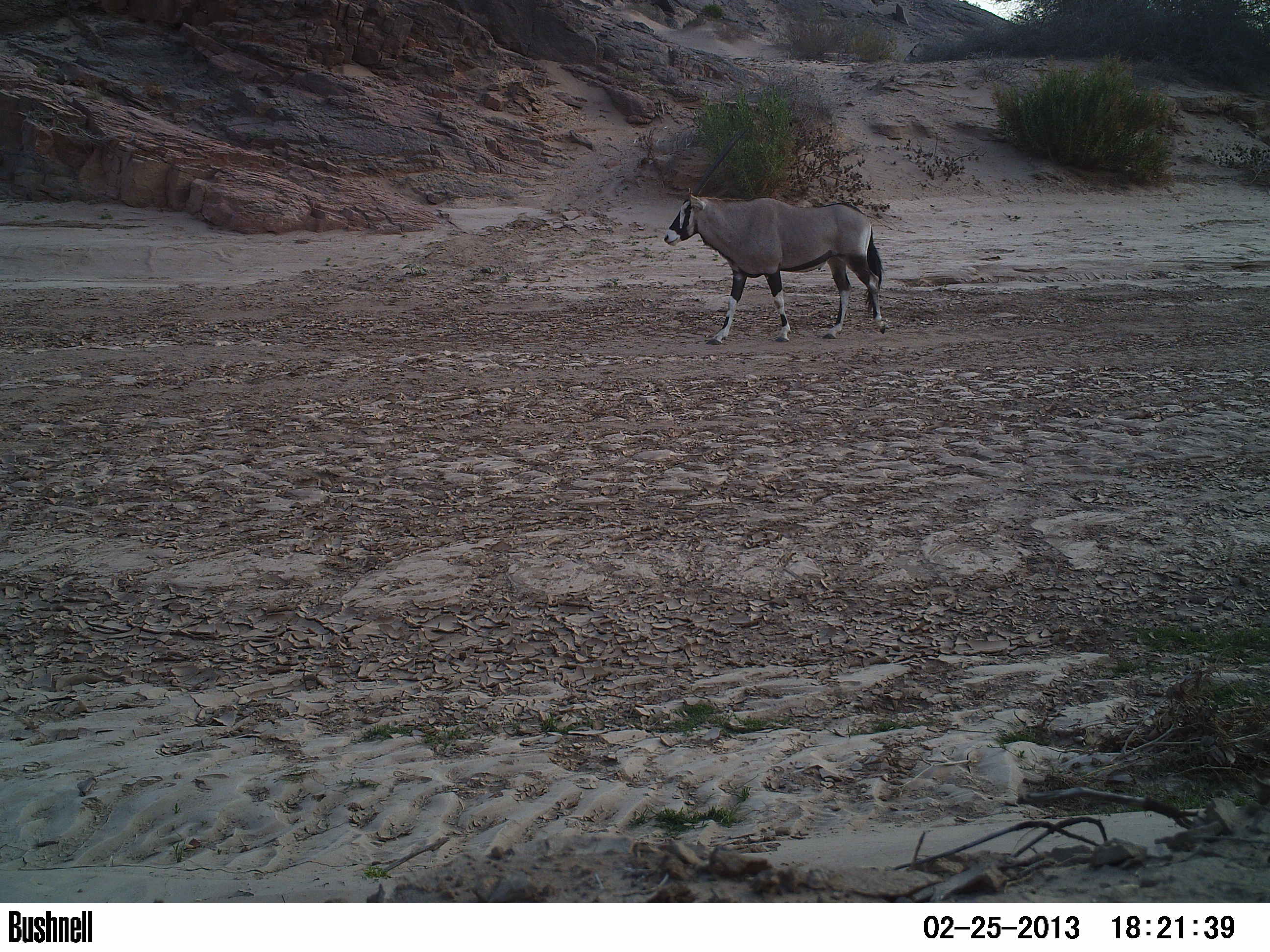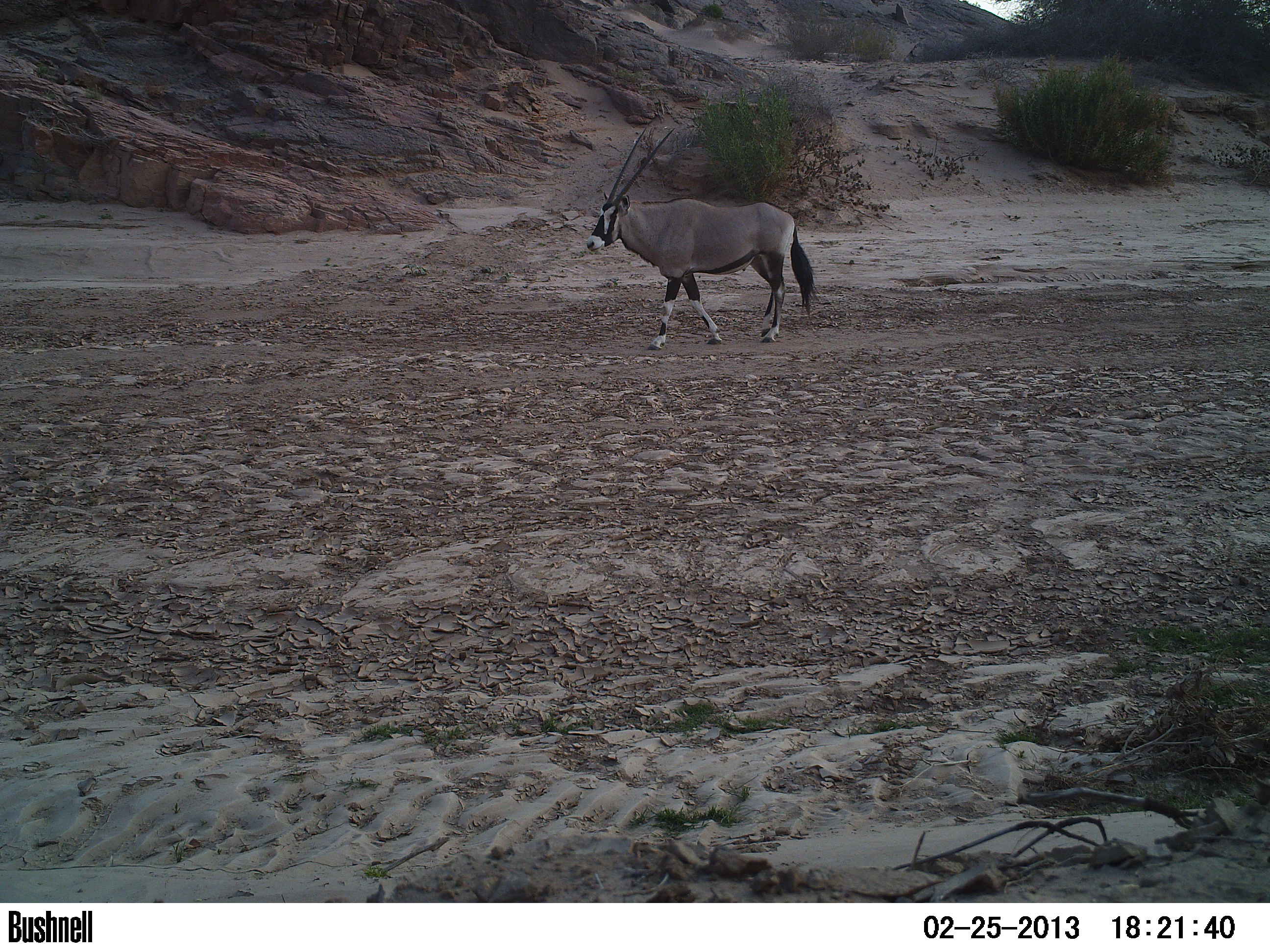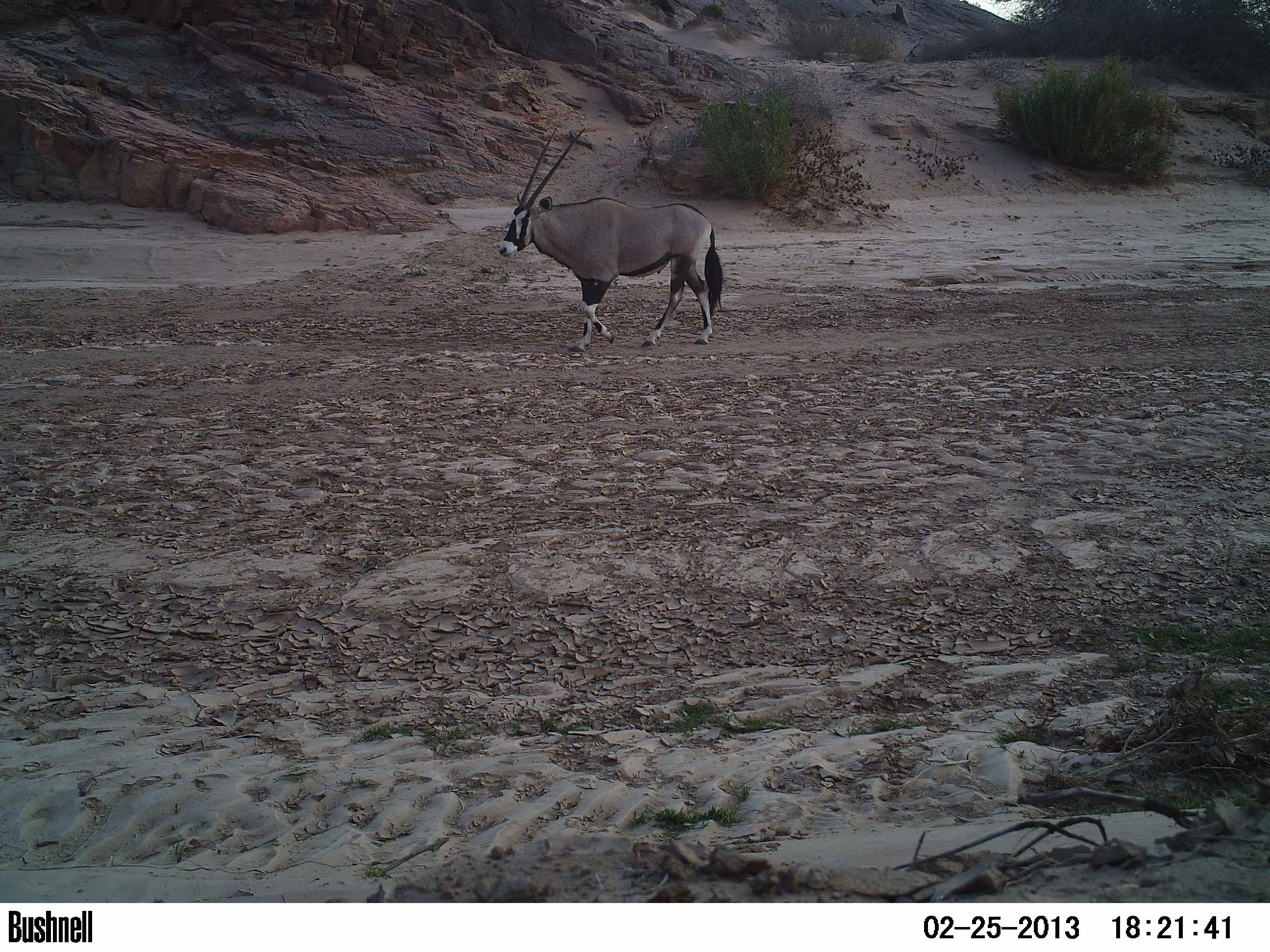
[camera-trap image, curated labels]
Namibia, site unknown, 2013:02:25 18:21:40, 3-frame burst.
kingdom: Animalia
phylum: Chordata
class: Mammalia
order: Artiodactyla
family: Bovidae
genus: Oryx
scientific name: Oryx gazella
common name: gemsbok